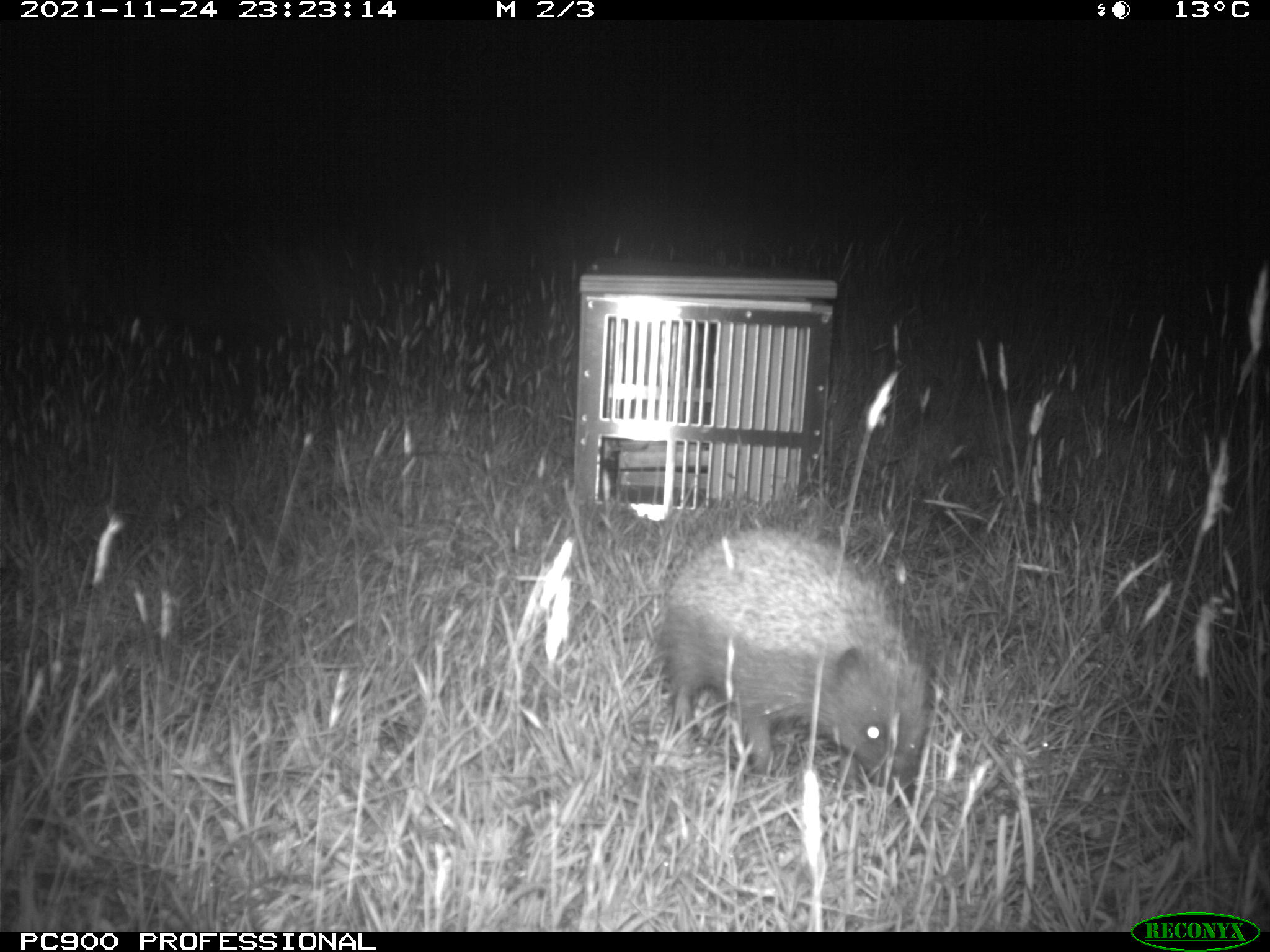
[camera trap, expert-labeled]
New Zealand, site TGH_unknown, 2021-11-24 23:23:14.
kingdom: Animalia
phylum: Chordata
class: Mammalia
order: Eulipotyphla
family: Erinaceidae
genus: Erinaceus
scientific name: Erinaceus europaeus europaeus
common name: european hedgehog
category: hedgehog